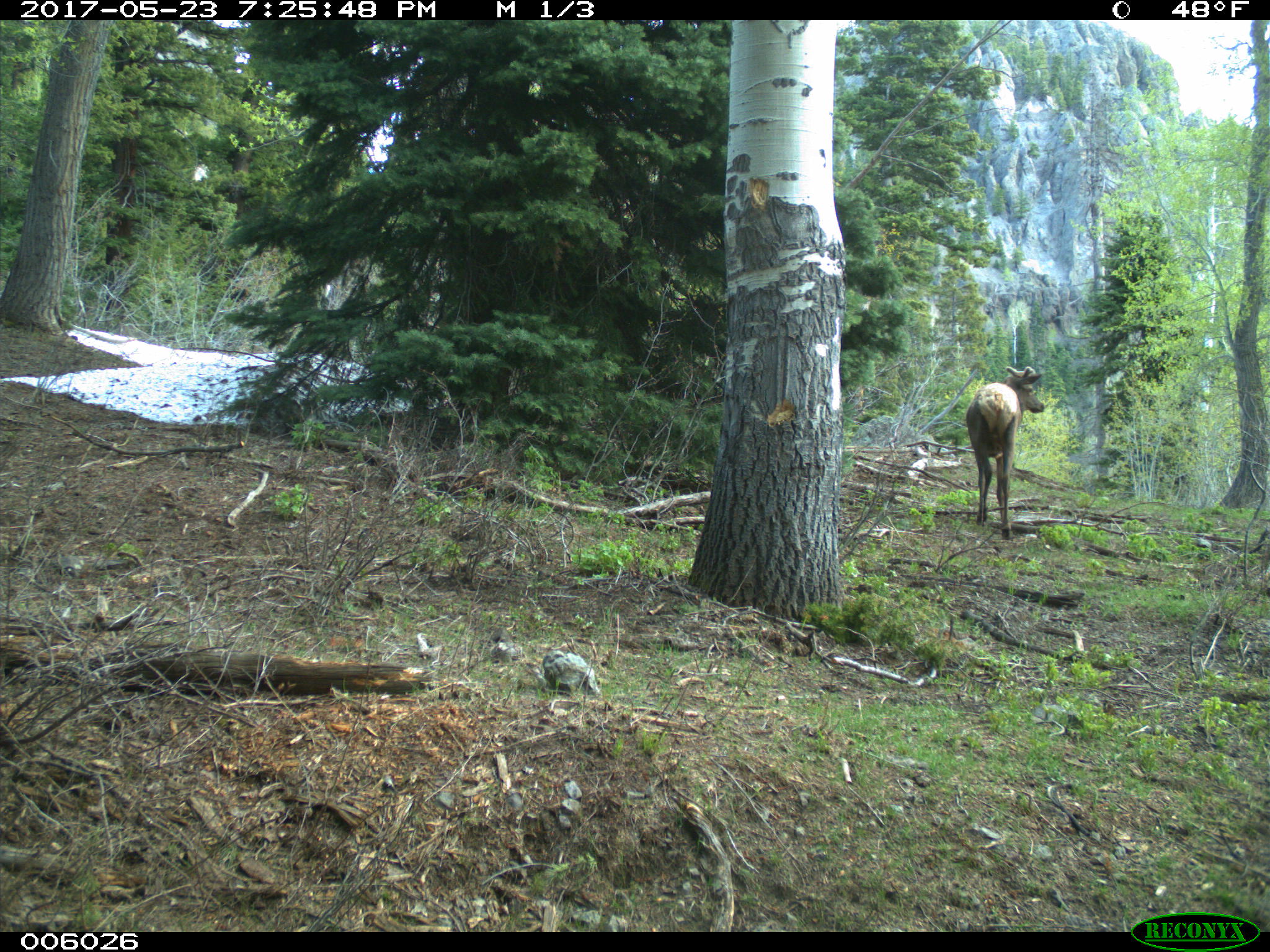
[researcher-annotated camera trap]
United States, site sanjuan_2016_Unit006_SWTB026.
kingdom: Animalia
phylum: Chordata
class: Mammalia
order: Artiodactyla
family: Cervidae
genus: Cervus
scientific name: Cervus elaphus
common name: red deer